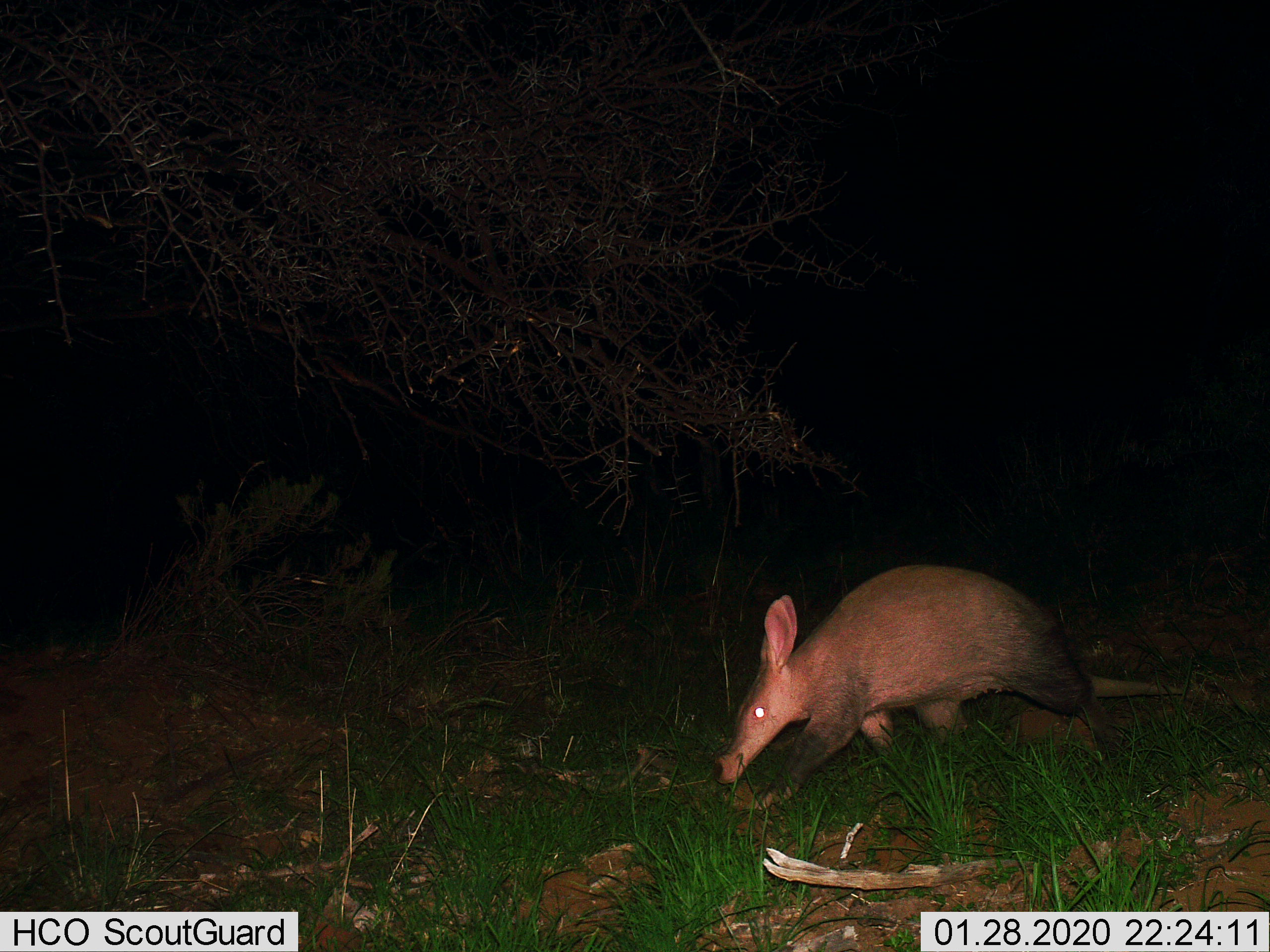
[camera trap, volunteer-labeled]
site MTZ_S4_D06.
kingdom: Animalia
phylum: Chordata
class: Mammalia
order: Tubulidentata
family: Orycteropodidae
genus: Orycteropus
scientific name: Orycteropus afer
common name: aardvark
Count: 1.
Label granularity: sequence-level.